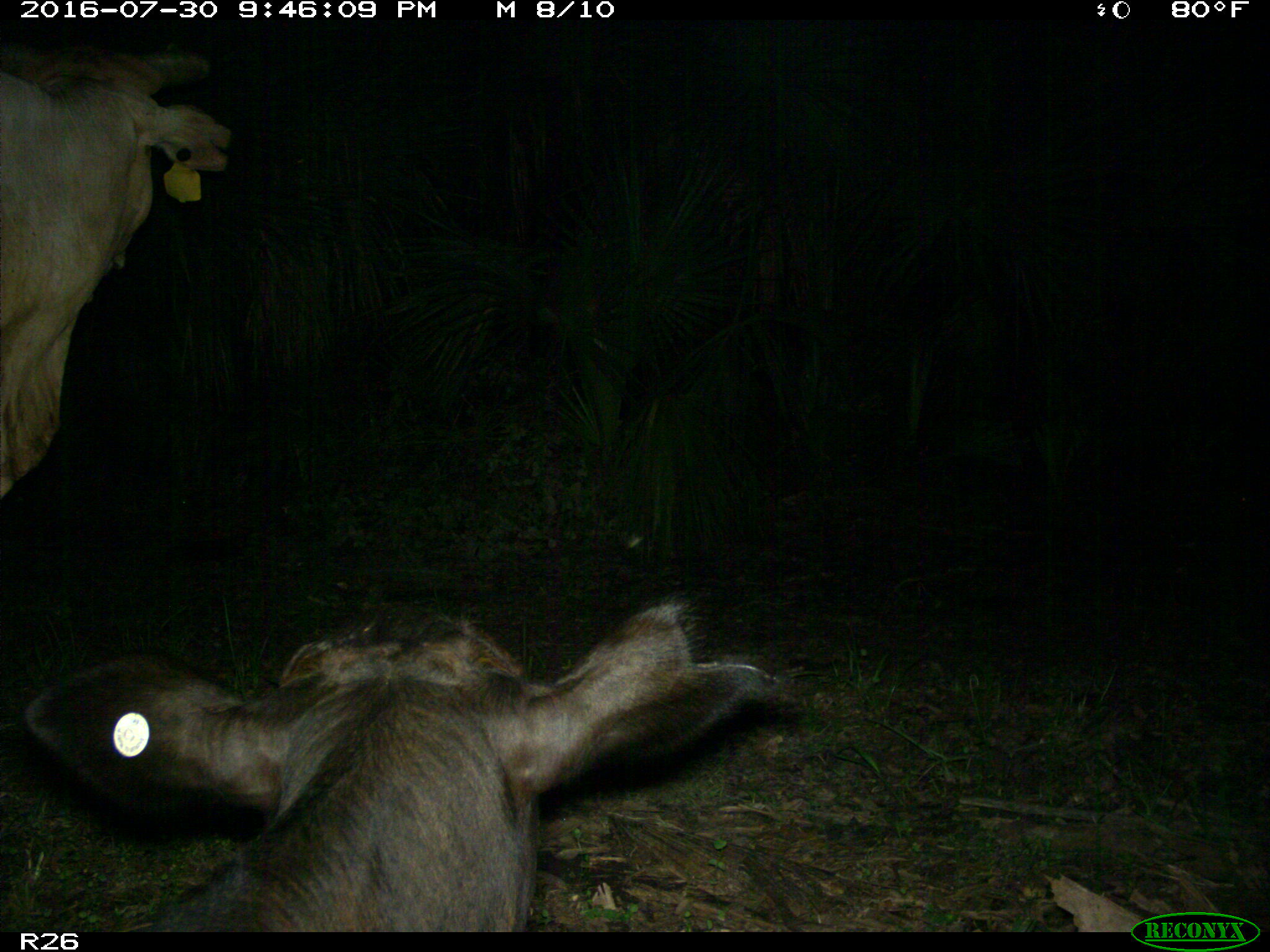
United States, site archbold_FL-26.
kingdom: Animalia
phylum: Chordata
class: Mammalia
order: Artiodactyla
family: Bovidae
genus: Bos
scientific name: Bos taurus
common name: domestic cow